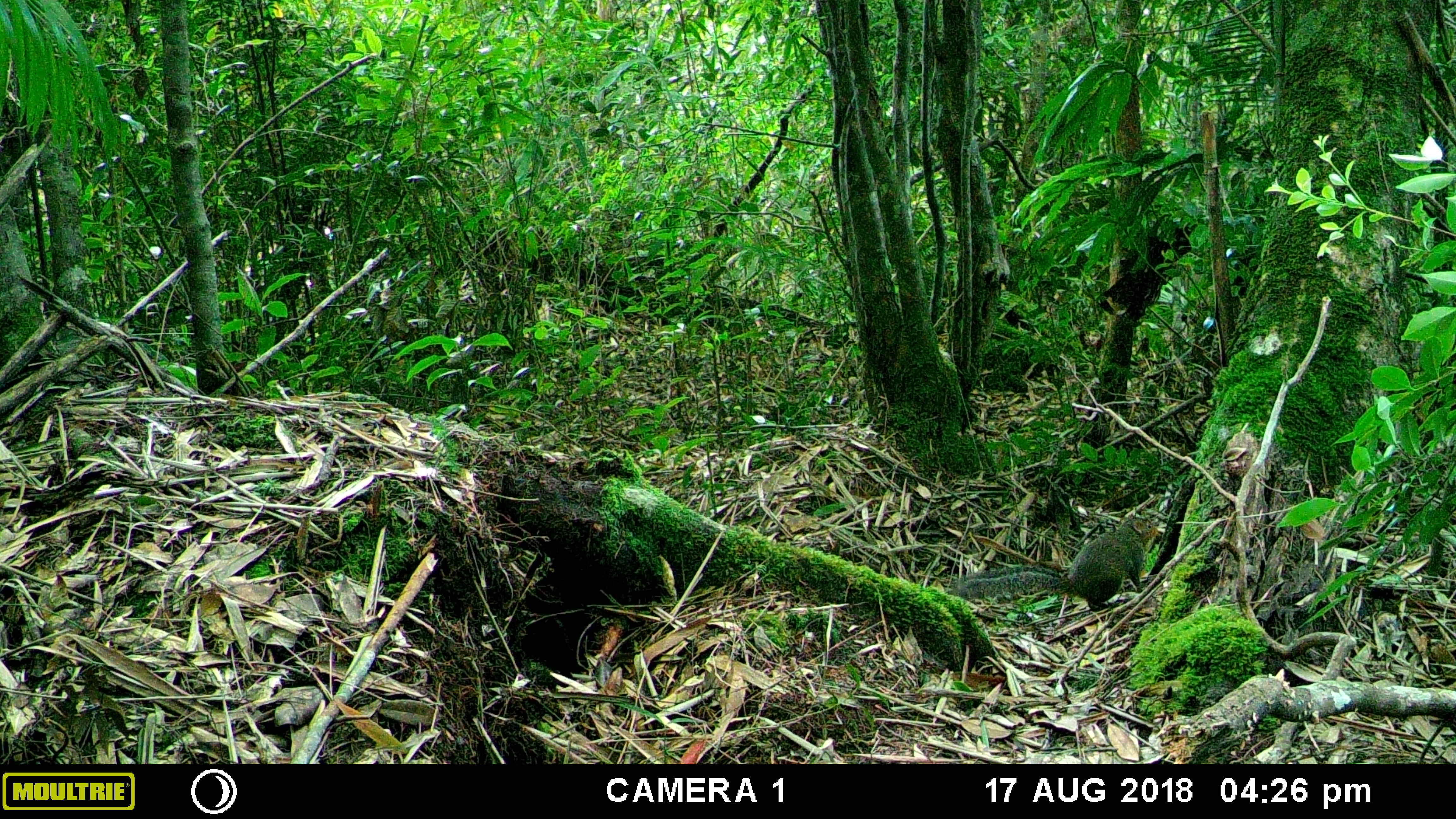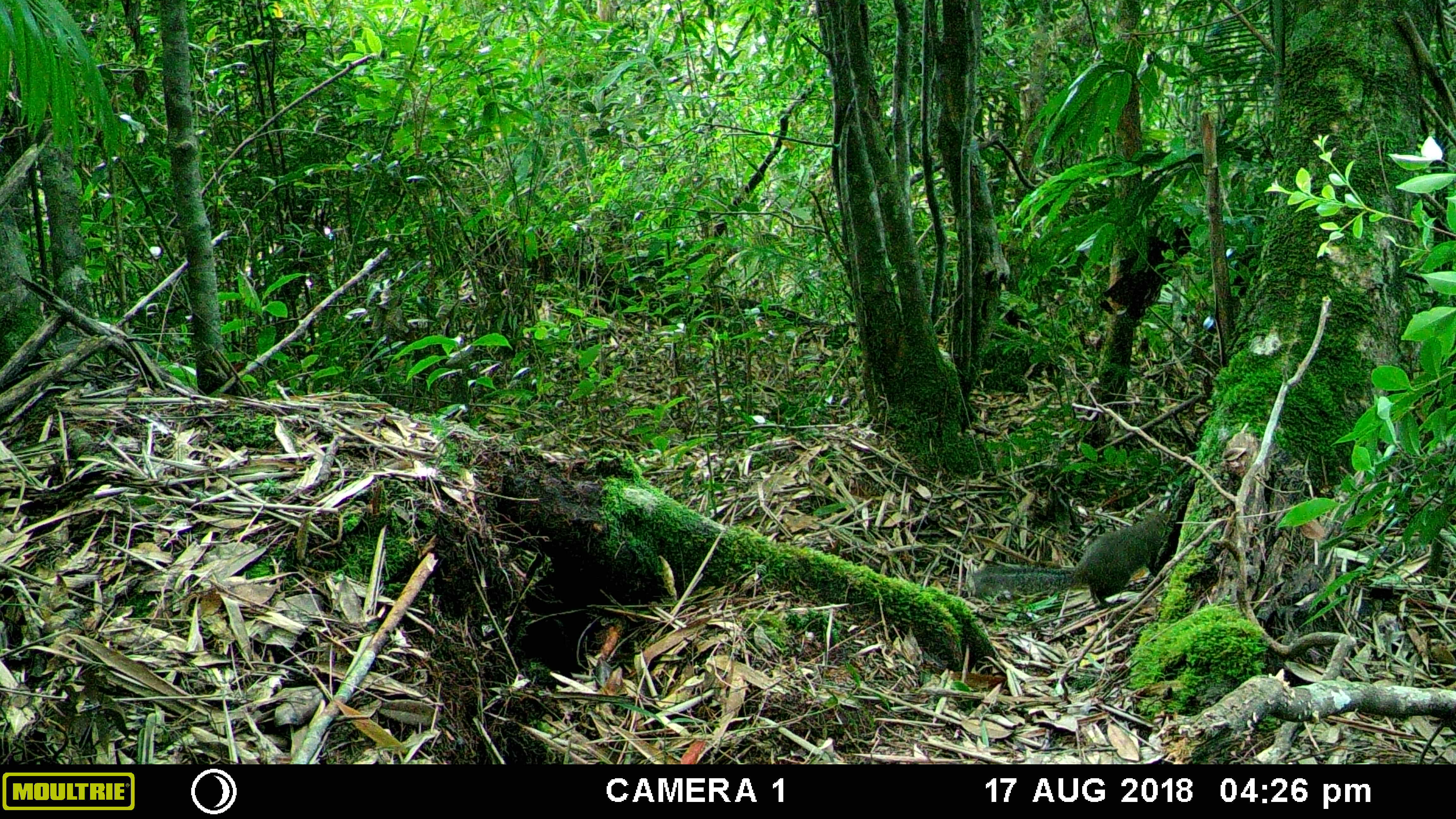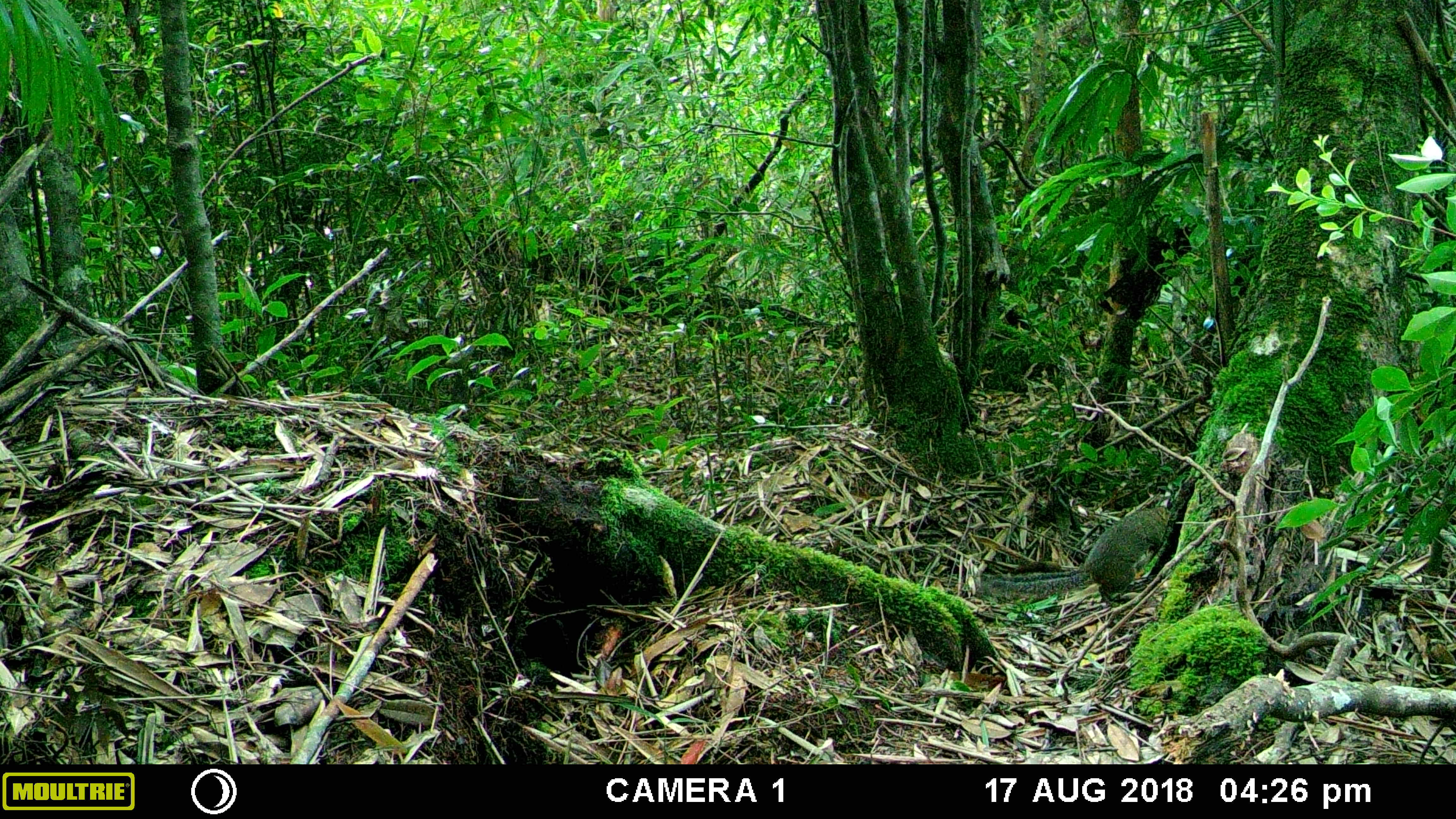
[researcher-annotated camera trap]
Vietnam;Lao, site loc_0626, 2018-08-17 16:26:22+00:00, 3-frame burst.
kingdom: Animalia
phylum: Chordata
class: Mammalia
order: Rodentia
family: Sciuridae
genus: Dremomys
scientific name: Dremomys rufigenis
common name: red-cheeked squirrel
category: red cheeked squirrel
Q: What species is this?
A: Red cheeked squirrel (red-cheeked squirrel) (Dremomys rufigenis).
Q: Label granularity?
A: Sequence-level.